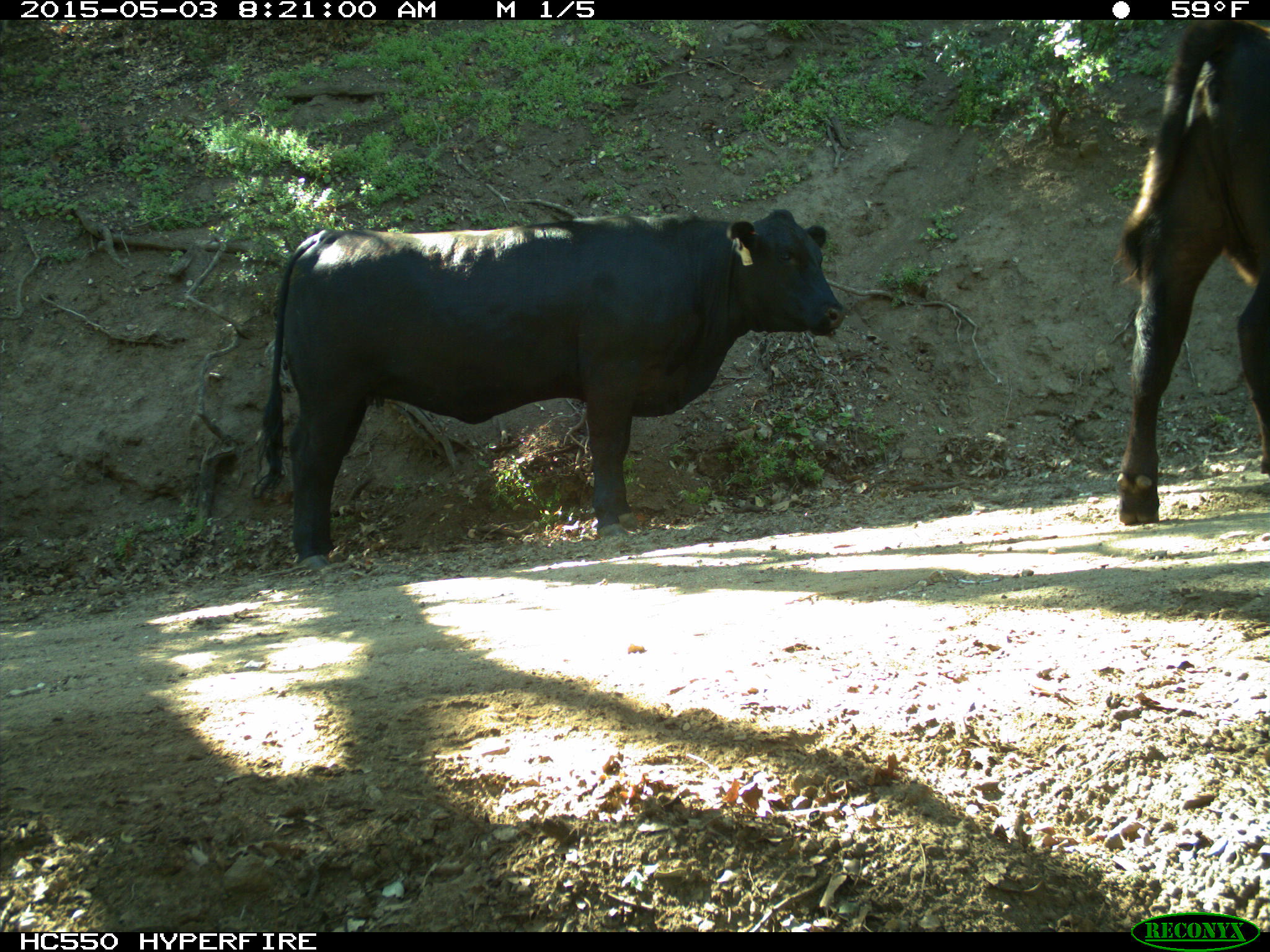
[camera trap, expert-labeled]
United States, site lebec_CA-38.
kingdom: Animalia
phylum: Chordata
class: Mammalia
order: Artiodactyla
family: Bovidae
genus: Bos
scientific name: Bos taurus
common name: domestic cow